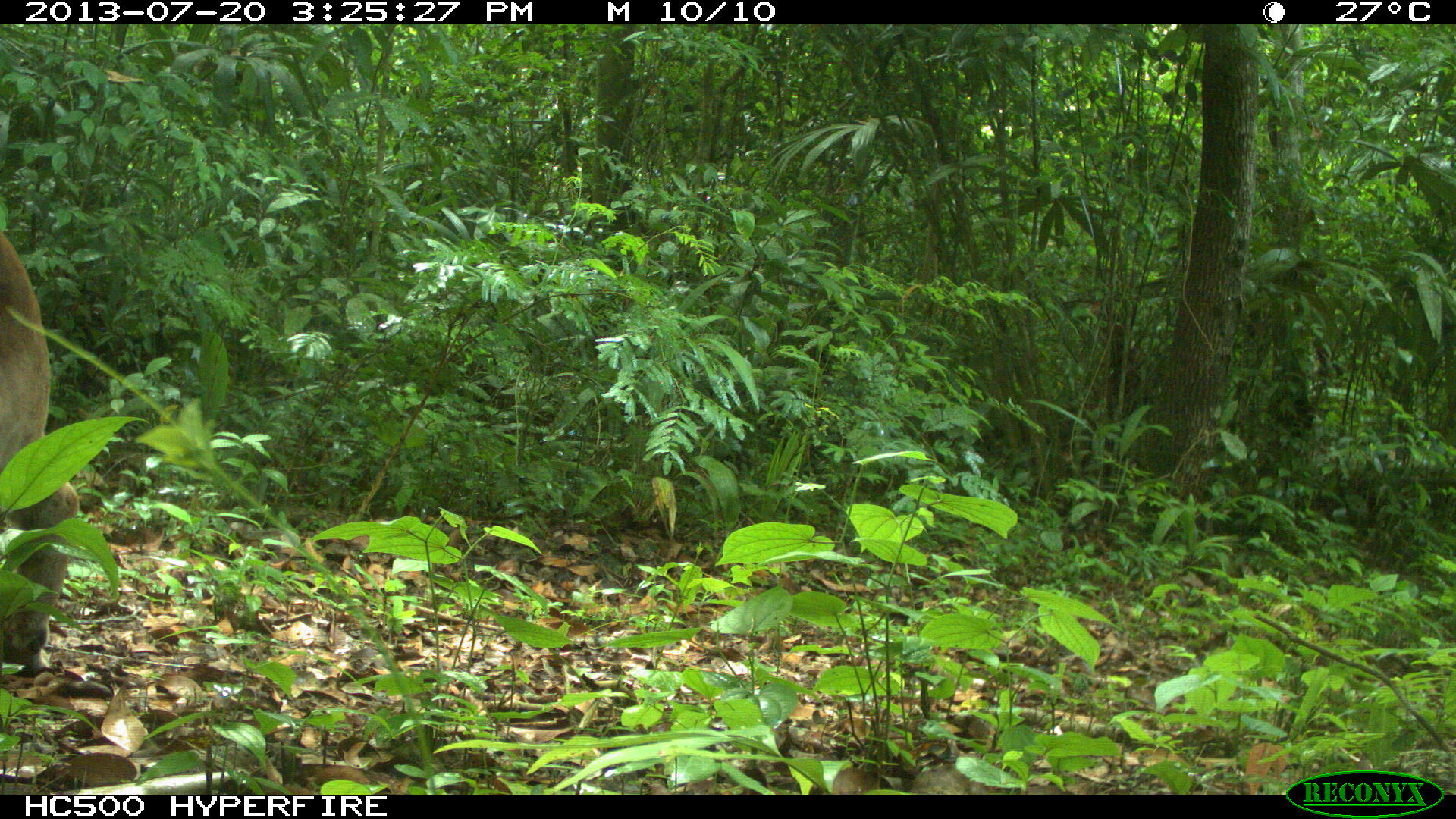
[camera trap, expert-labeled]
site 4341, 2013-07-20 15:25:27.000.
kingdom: Animalia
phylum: Chordata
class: Mammalia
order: Carnivora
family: Felidae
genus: Puma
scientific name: Puma concolor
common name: mountain lion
Puma concolor (mountain lion), count 1, sex male.